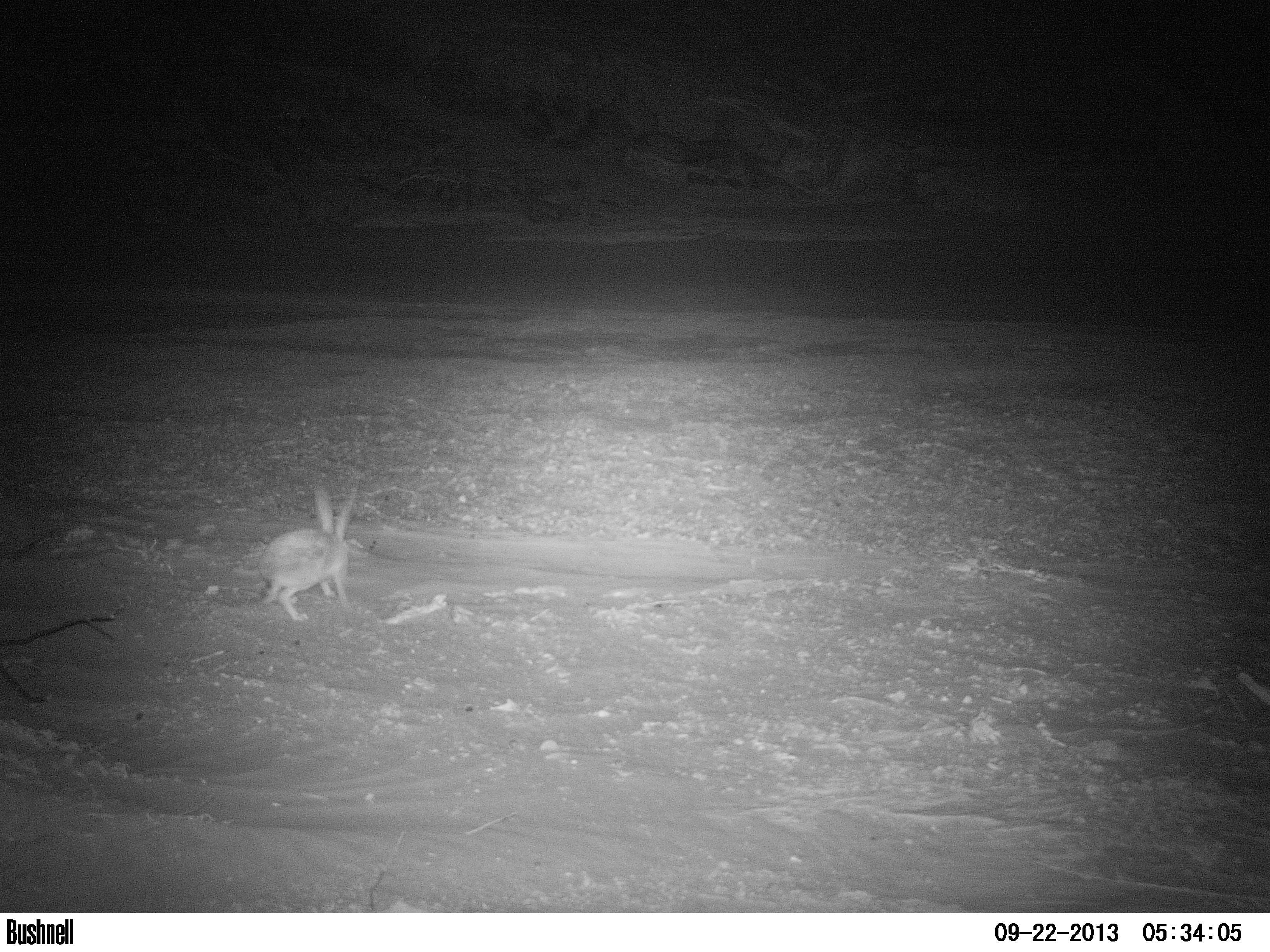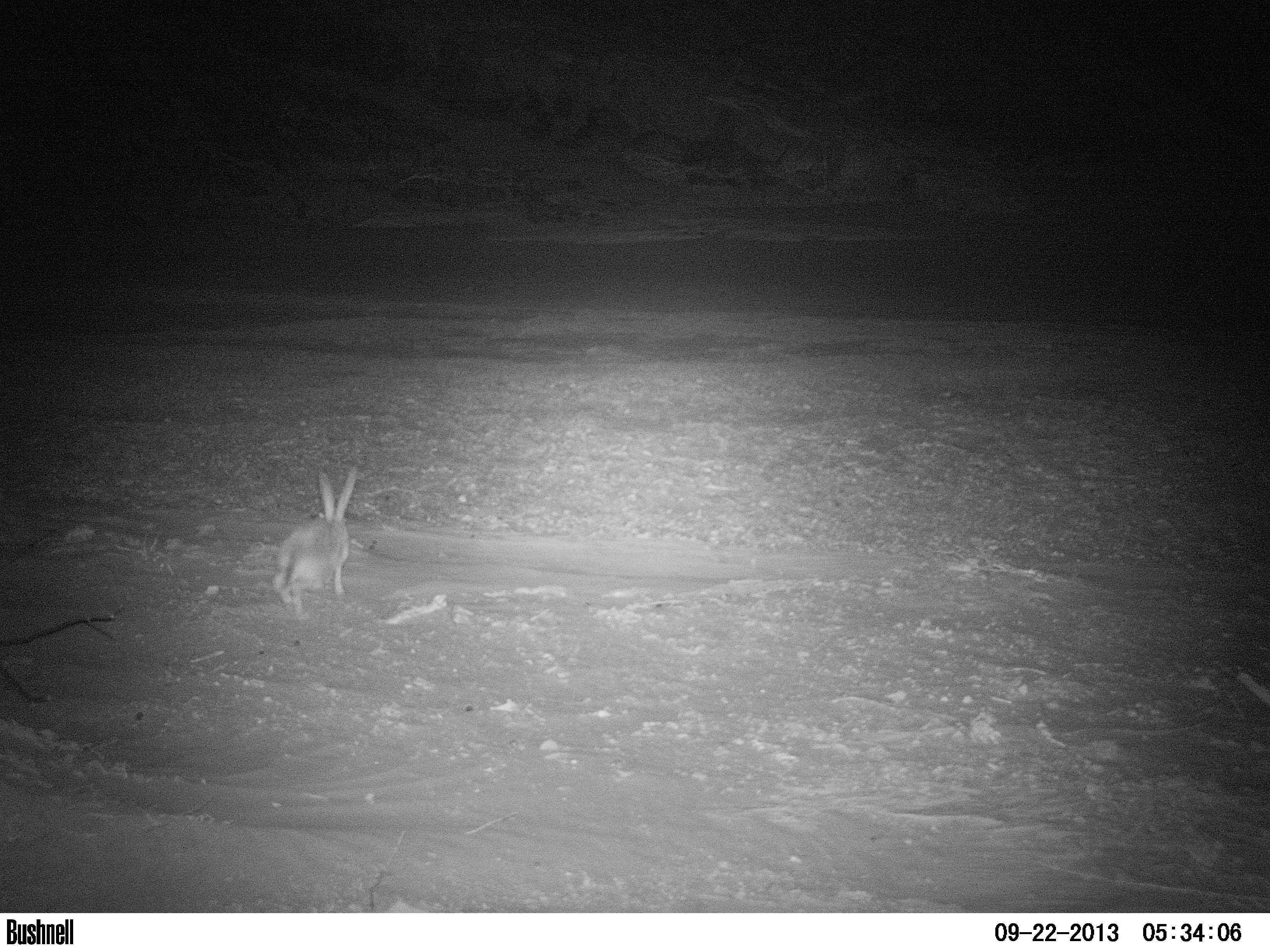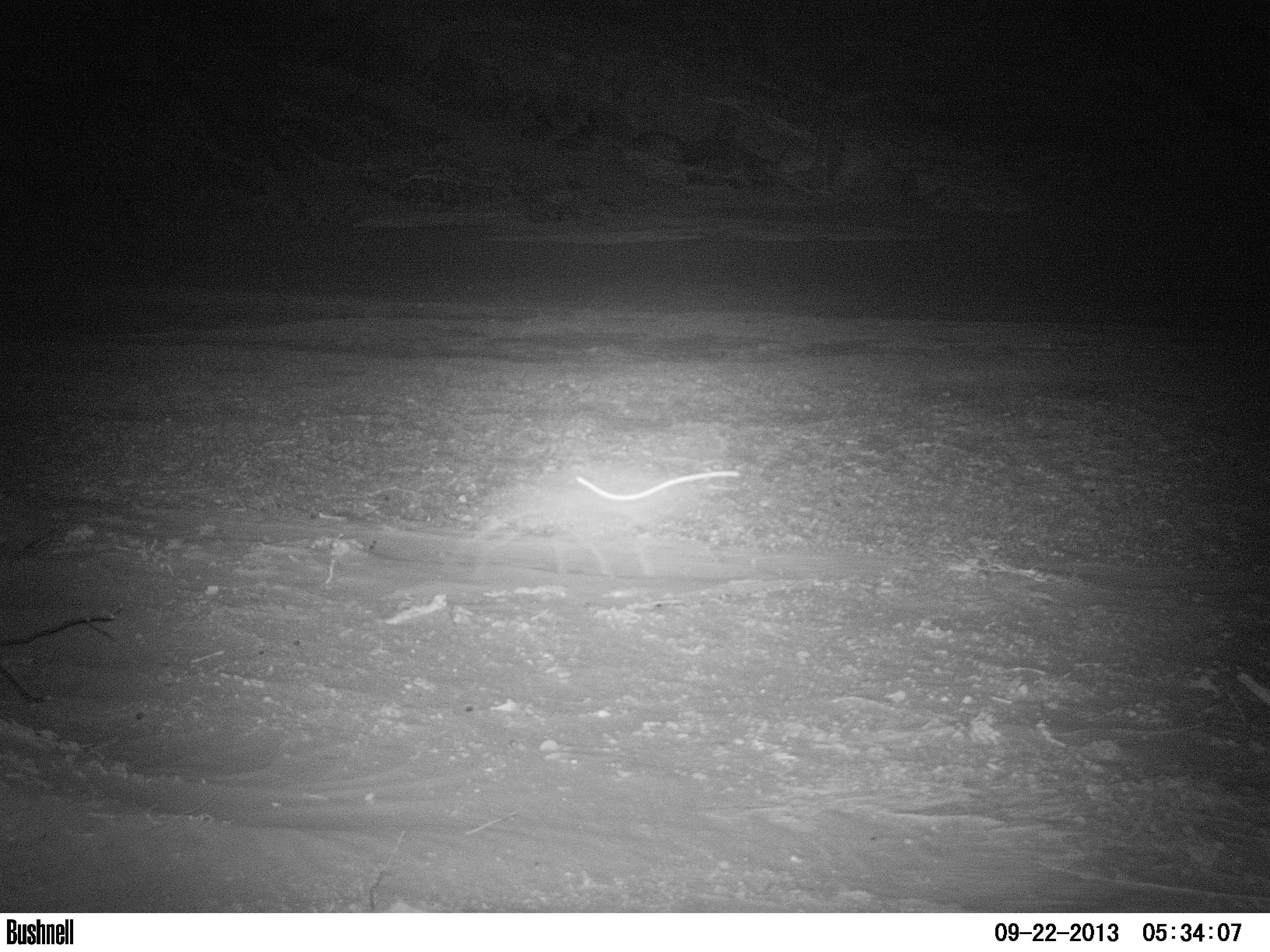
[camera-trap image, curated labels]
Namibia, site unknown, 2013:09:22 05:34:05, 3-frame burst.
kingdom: Animalia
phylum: Chordata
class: Mammalia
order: Lagomorpha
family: Leporidae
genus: Lepus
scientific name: Lepus capensis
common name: cape hare